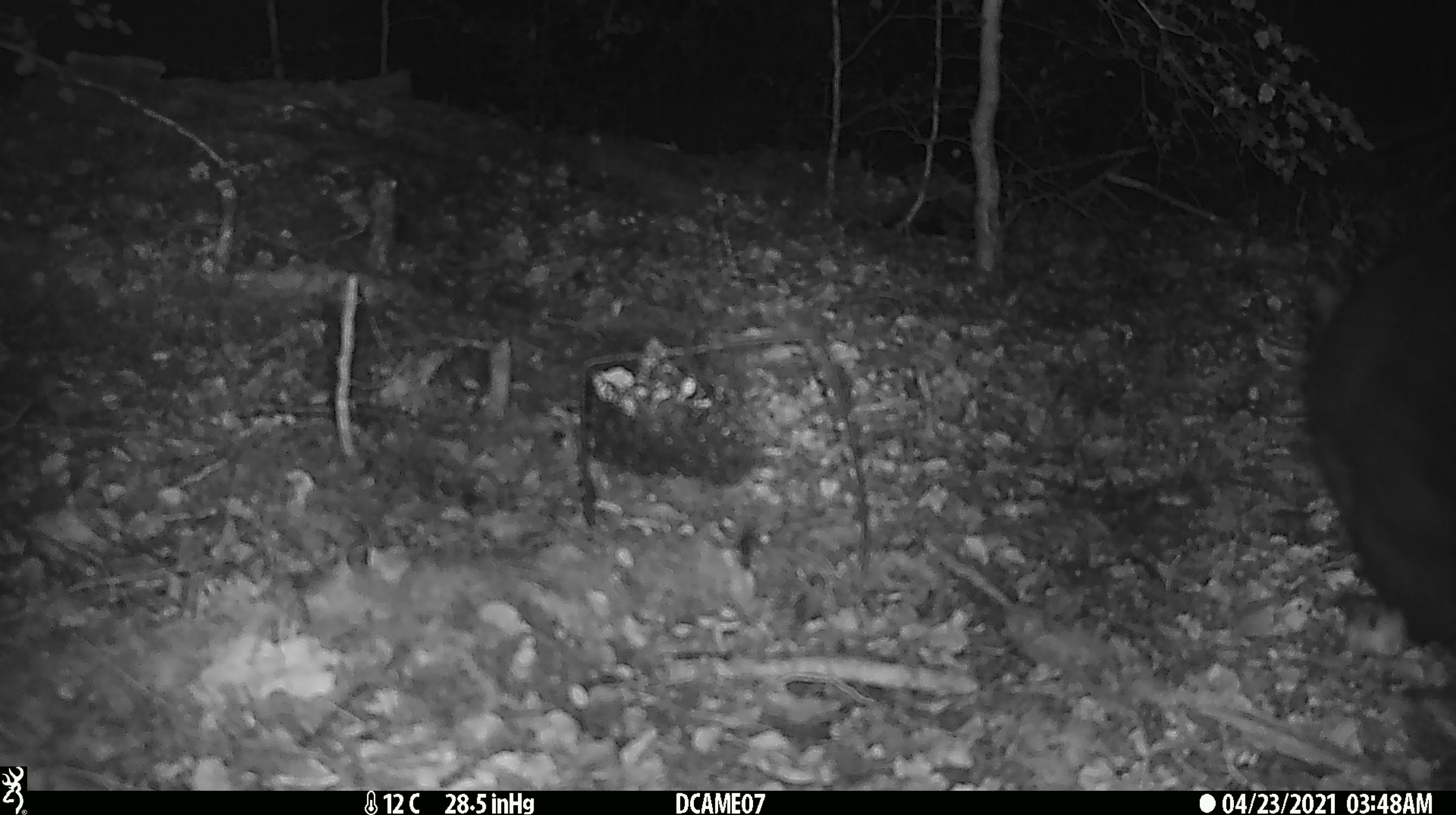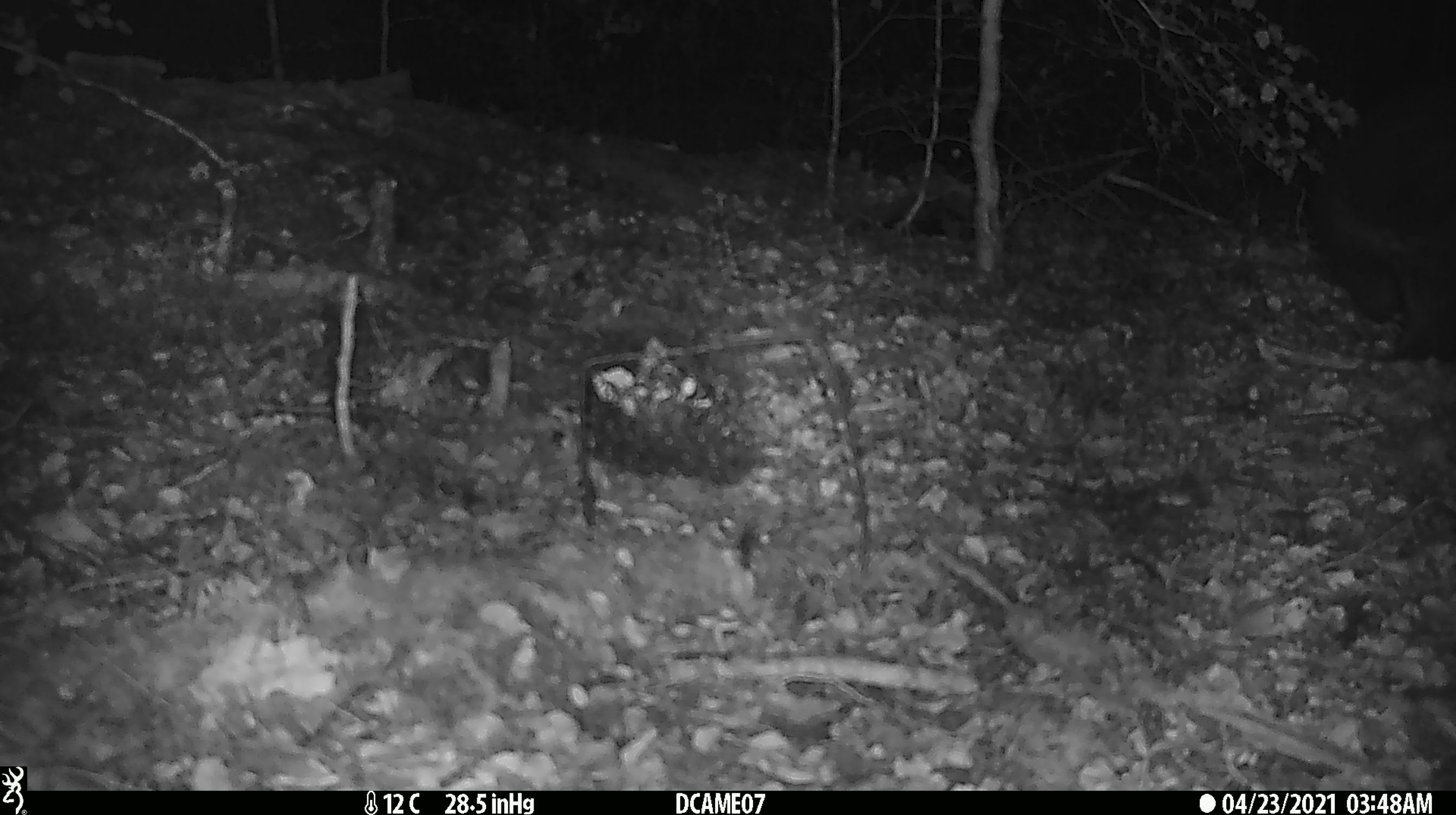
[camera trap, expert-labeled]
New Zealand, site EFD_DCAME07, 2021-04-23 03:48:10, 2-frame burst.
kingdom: Animalia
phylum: Chordata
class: Mammalia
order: Diprotodontia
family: Phalangeridae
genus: Trichosurus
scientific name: Trichosurus vulpecula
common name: common brushtail possum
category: possum